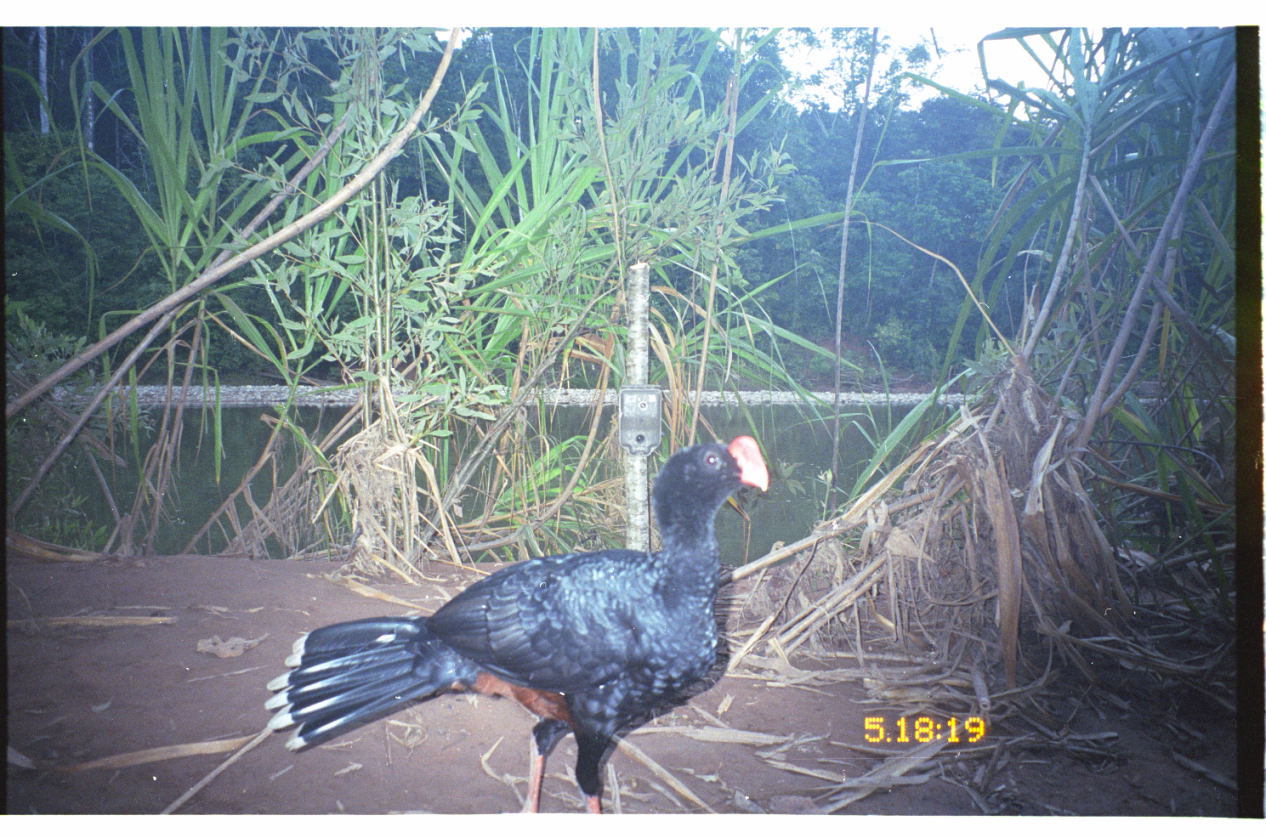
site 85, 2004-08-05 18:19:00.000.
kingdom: Animalia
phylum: Chordata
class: Aves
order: Galliformes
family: Cracidae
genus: Mitu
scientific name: Mitu tuberosum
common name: razor-billed curassow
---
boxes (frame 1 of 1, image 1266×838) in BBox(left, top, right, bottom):
mitu tuberosum: BBox(262, 435, 769, 814)